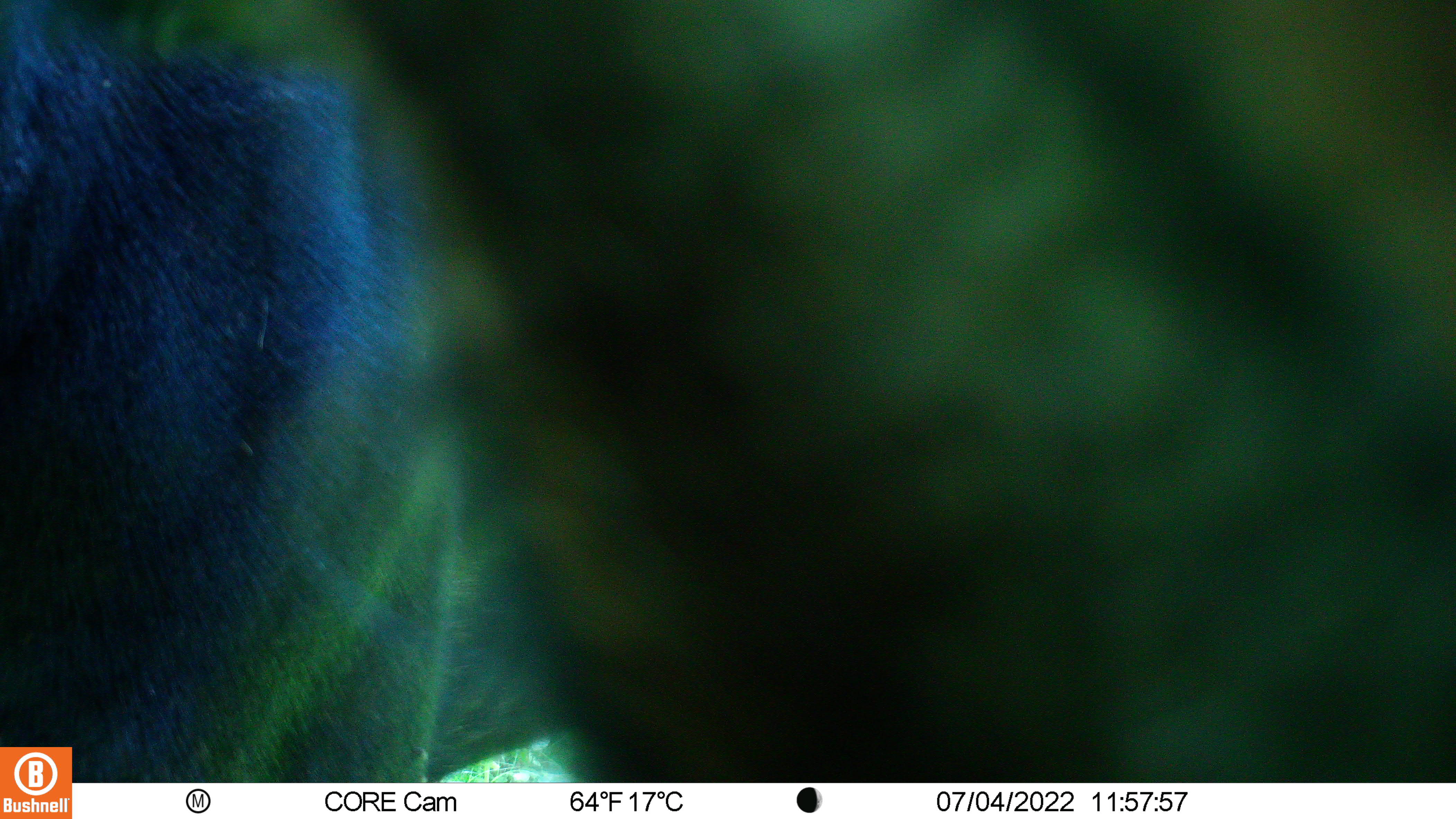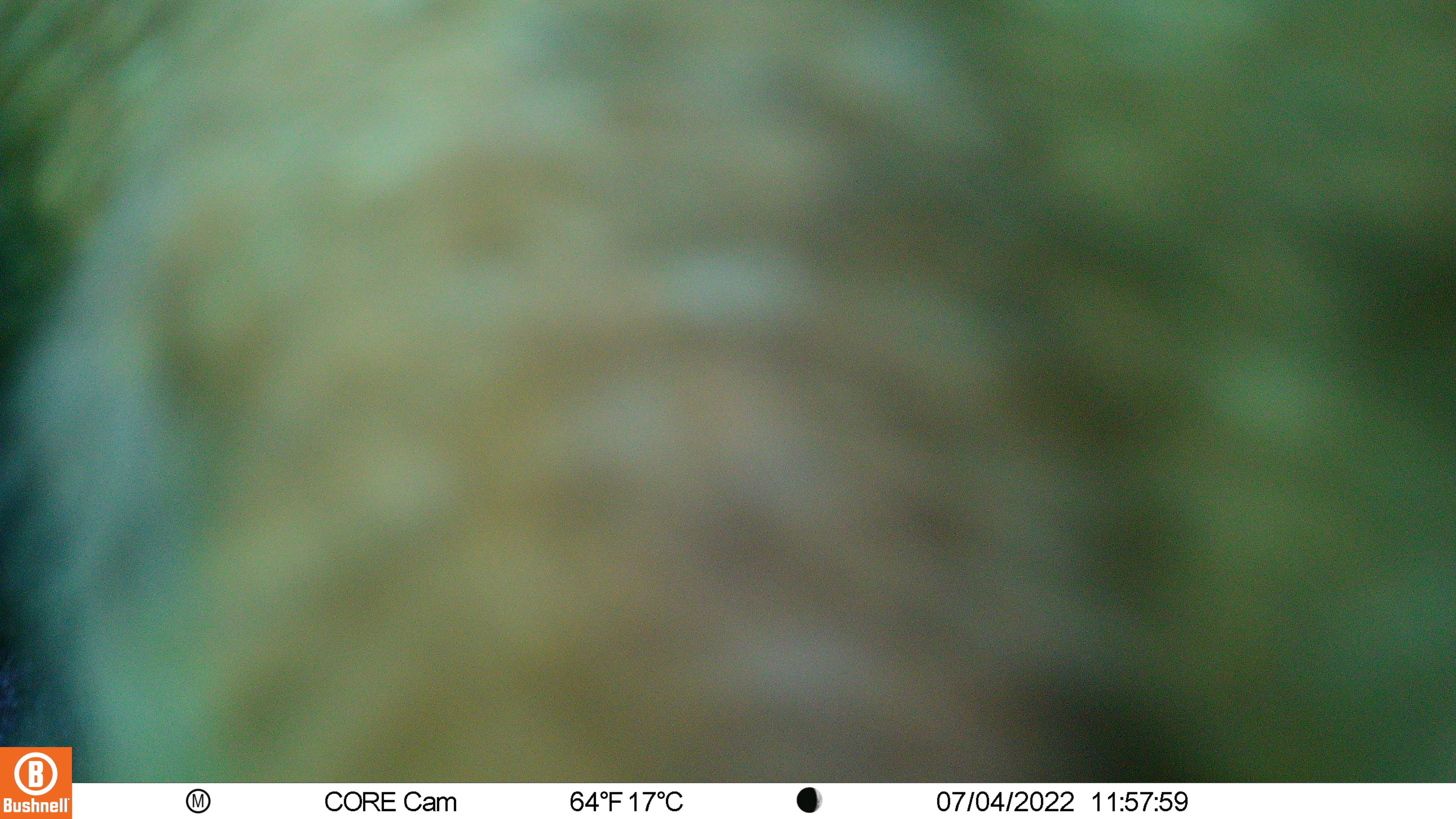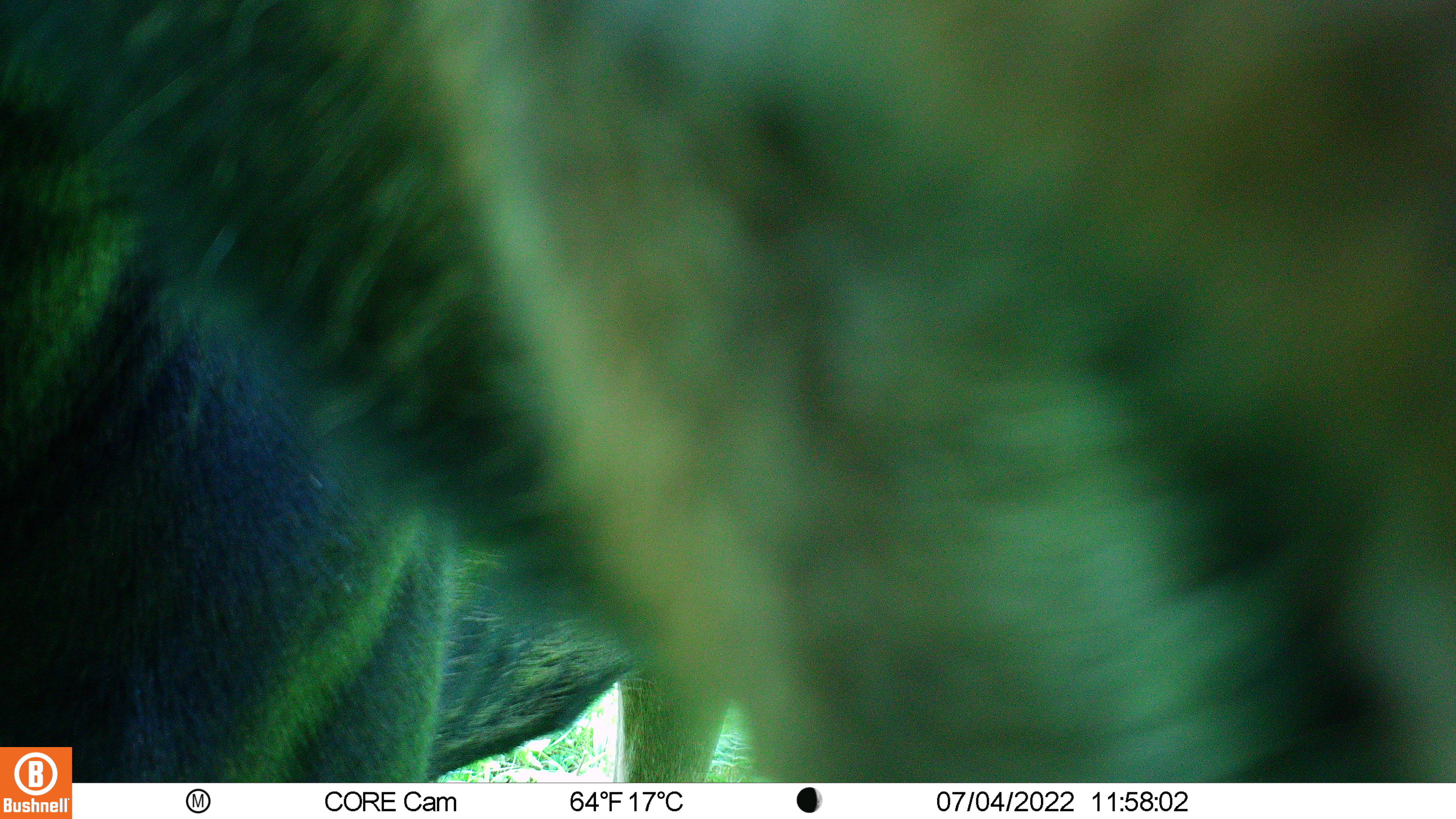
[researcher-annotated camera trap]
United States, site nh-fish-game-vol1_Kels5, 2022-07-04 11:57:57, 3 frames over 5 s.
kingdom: Animalia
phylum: Chordata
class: Mammalia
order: Artiodactyla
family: Cervidae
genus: Alces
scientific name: Alces alces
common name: moose